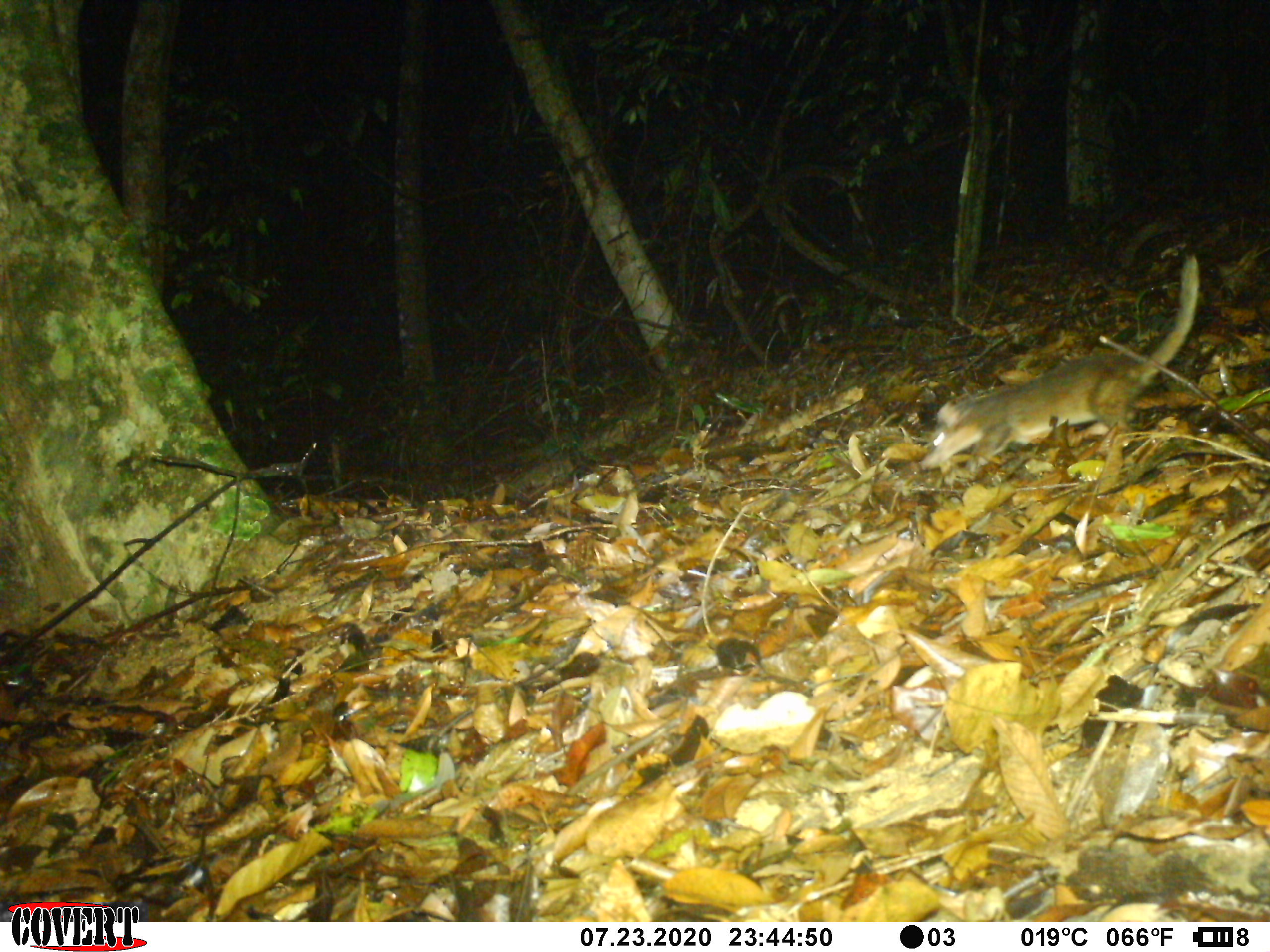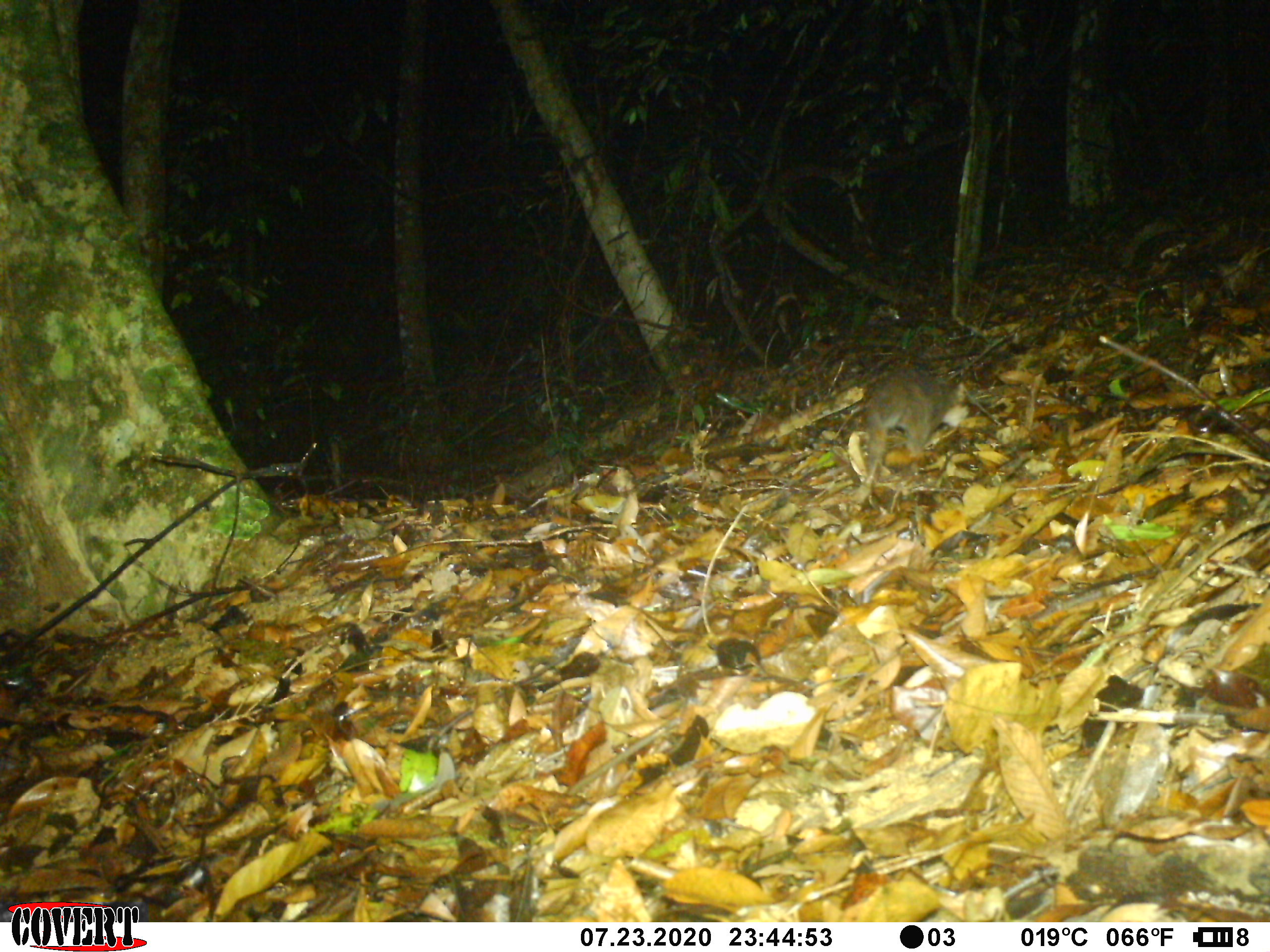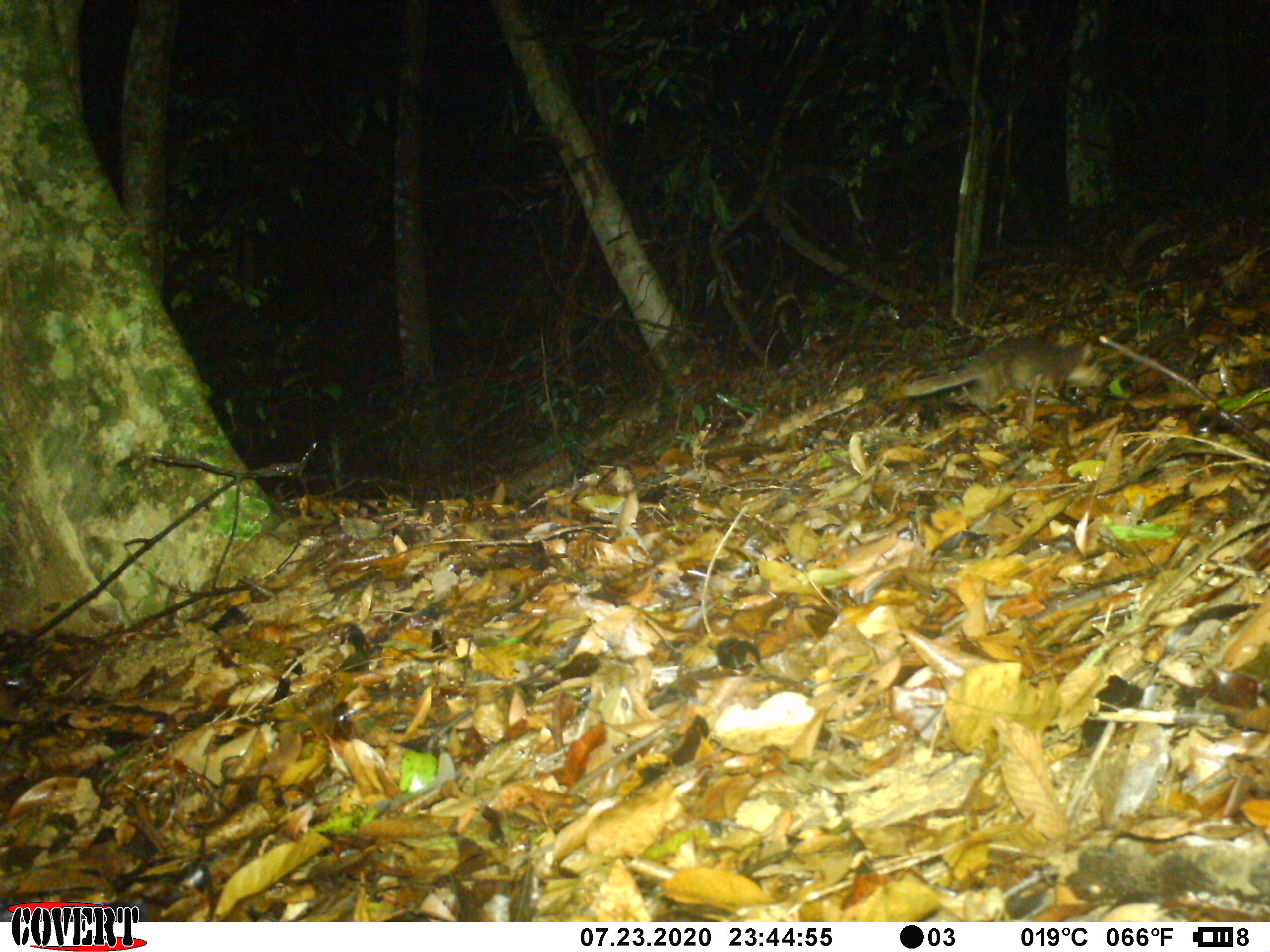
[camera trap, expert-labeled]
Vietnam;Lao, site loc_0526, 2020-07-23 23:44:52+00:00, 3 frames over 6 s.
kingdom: Animalia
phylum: Chordata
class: Mammalia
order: Carnivora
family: Mustelidae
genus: Melogale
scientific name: Melogale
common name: ferret badger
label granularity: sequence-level